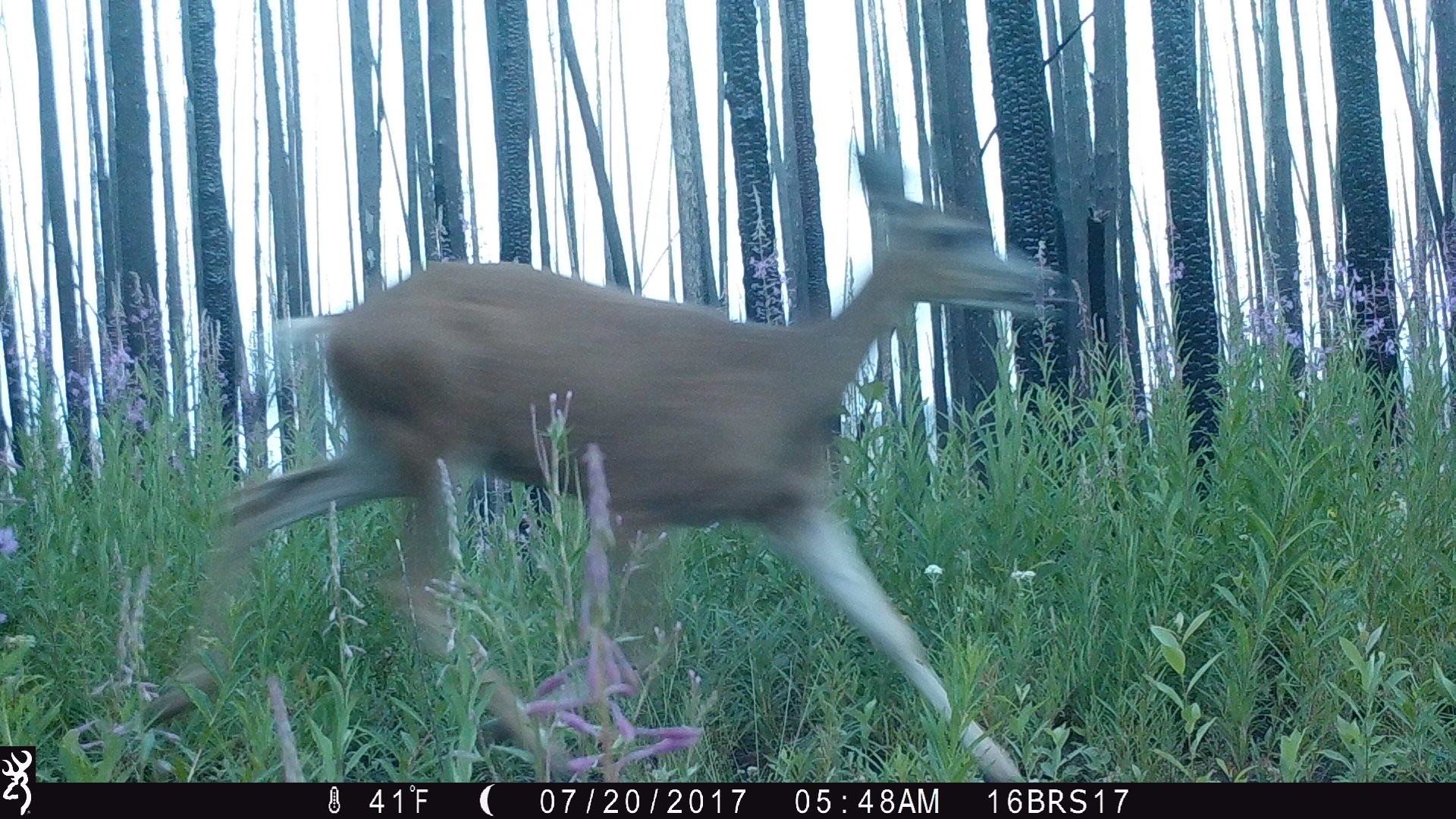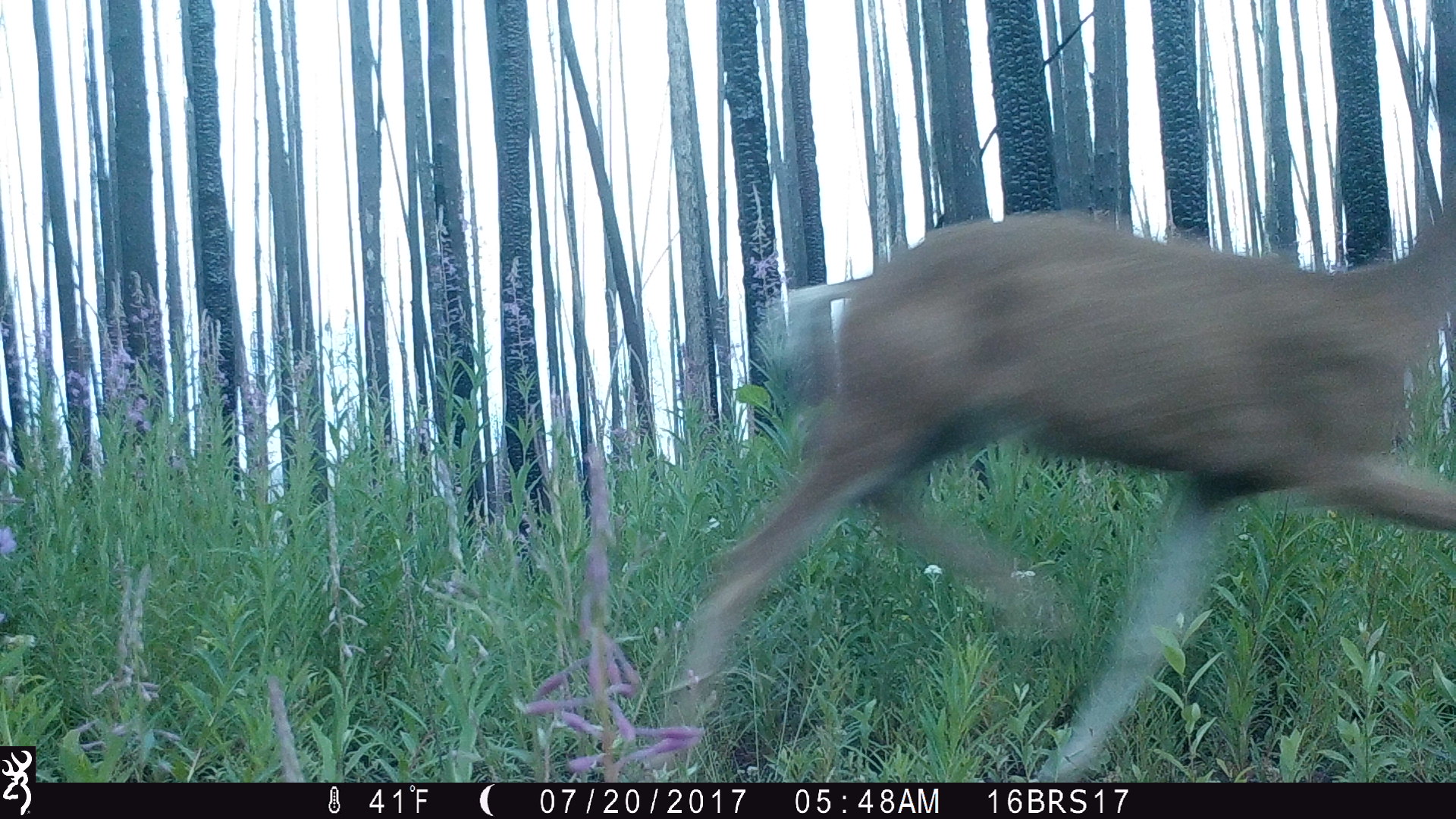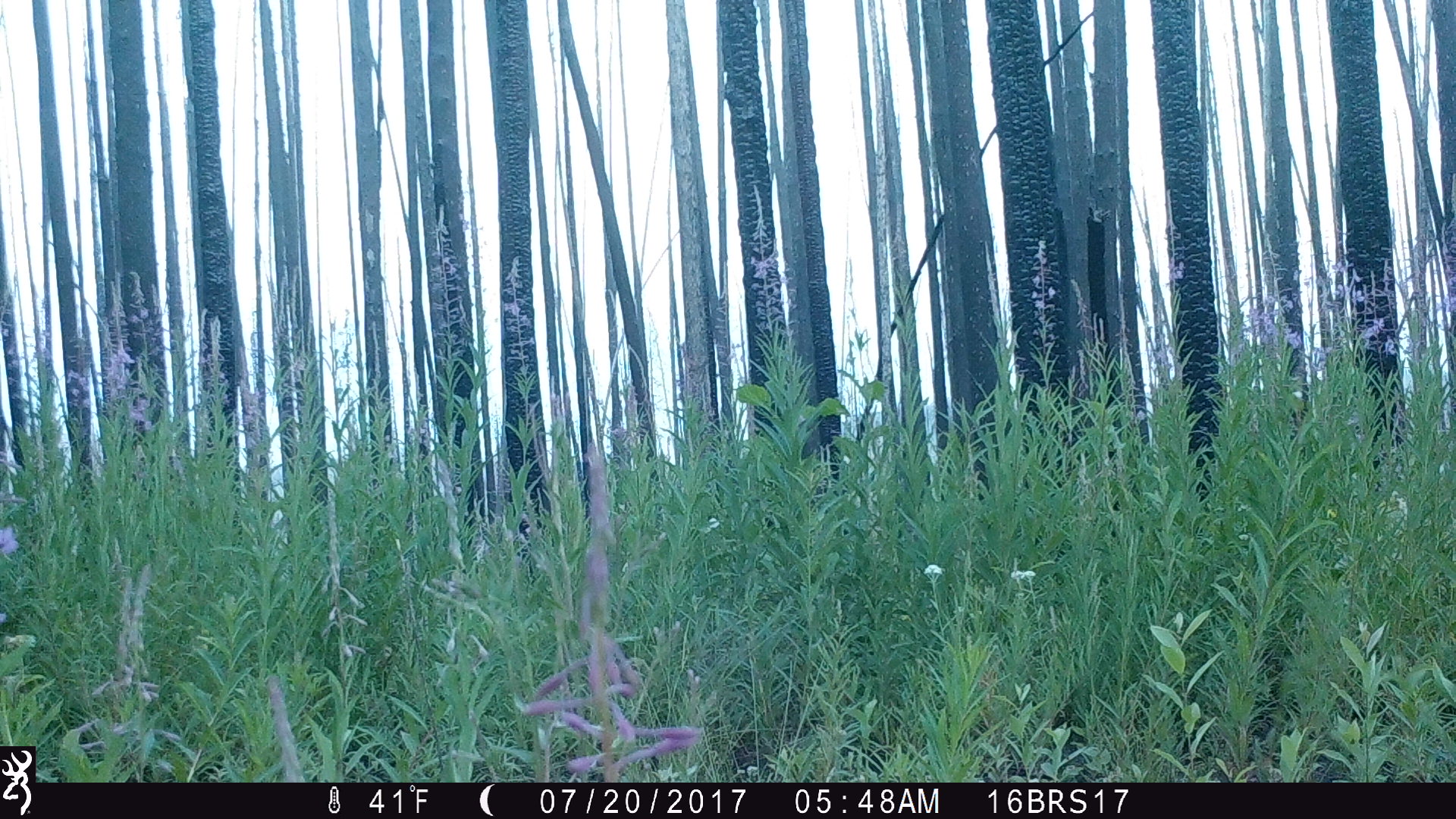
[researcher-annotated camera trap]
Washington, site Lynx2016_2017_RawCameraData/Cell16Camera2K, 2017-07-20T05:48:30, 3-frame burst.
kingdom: Animalia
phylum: Chordata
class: Mammalia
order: Artiodactyla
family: Cervidae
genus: Odocoileus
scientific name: Odocoileus hemionus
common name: mule deer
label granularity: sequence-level